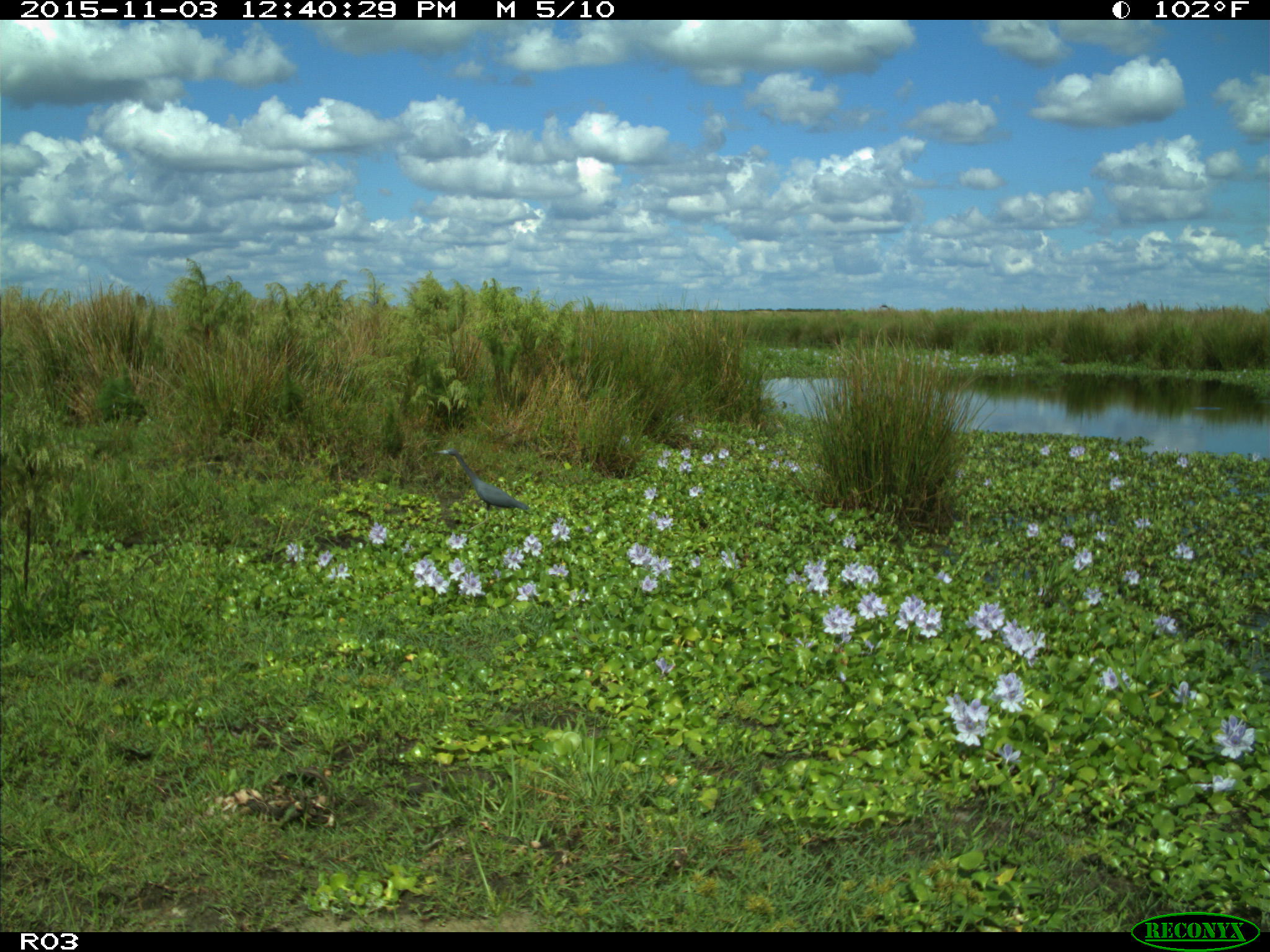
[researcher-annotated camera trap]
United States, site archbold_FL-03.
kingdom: Animalia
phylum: Chordata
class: Aves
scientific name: Aves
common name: birds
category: unidentified bird